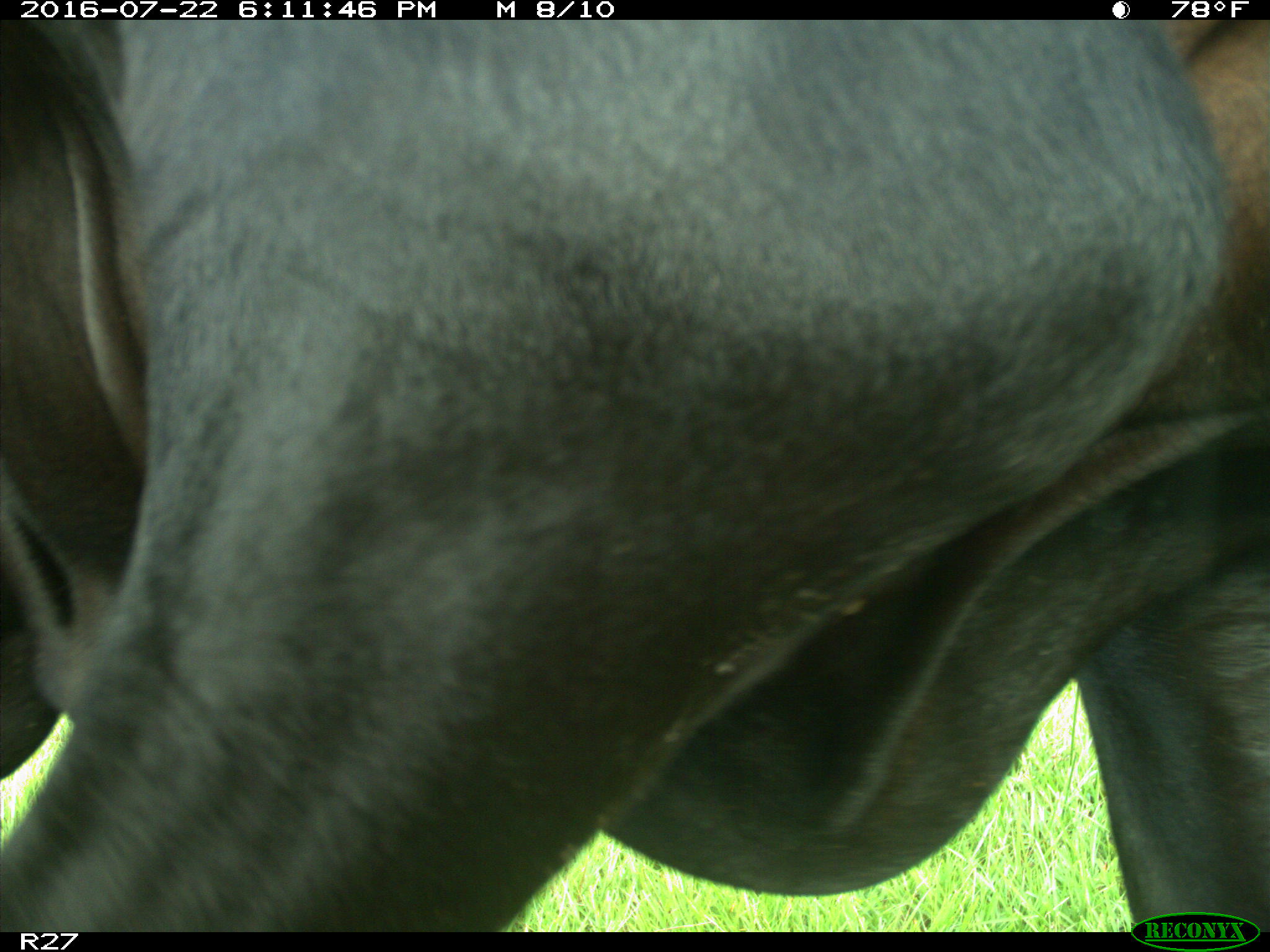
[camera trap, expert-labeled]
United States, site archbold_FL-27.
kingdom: Animalia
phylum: Chordata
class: Mammalia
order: Artiodactyla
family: Bovidae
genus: Bos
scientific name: Bos taurus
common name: domestic cow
Bos taurus (domestic cow).